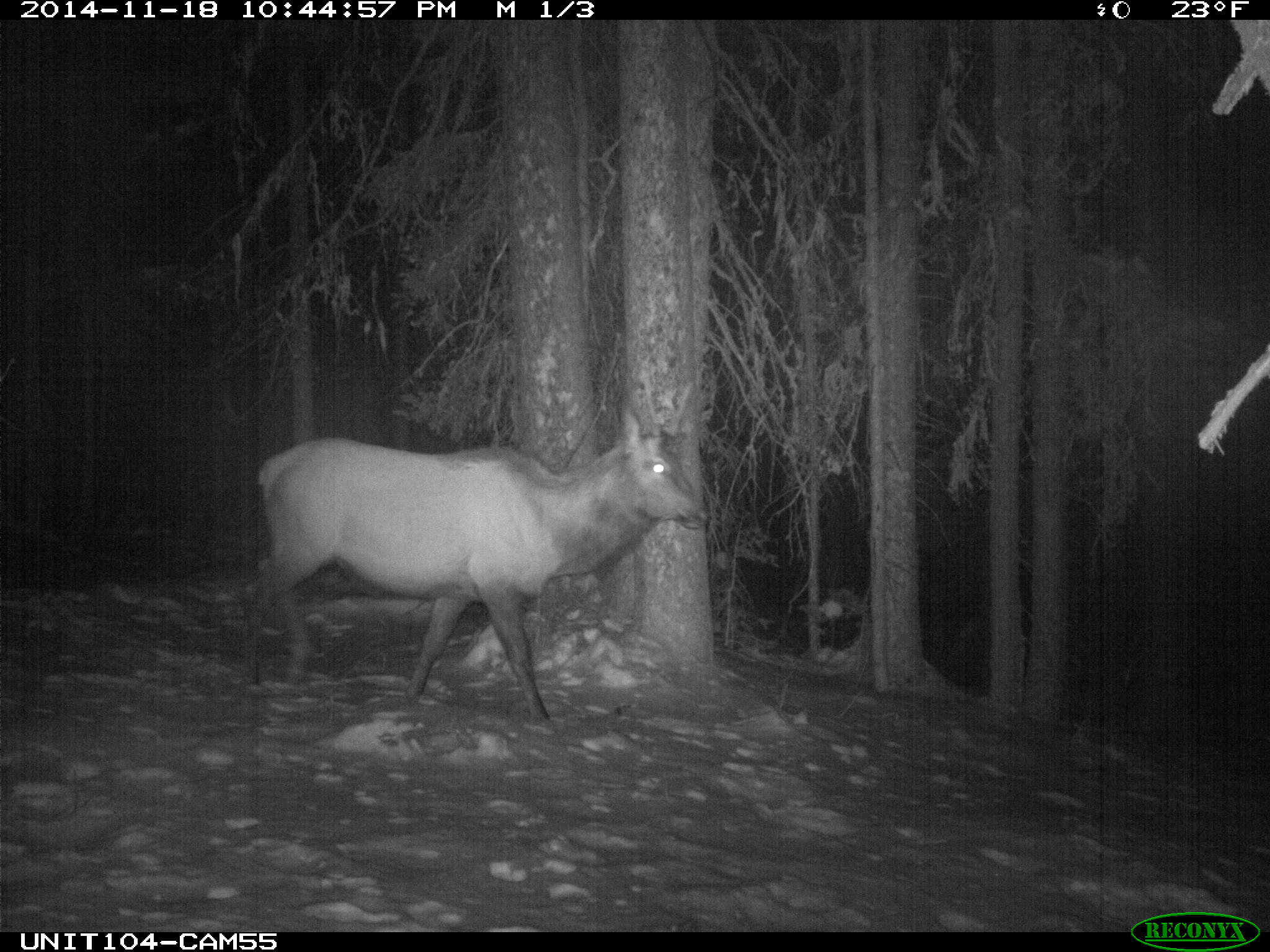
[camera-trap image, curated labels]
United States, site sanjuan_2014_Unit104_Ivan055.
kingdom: Animalia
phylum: Chordata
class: Mammalia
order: Artiodactyla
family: Cervidae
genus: Cervus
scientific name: Cervus elaphus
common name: red deer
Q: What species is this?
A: Cervus elaphus (red deer).